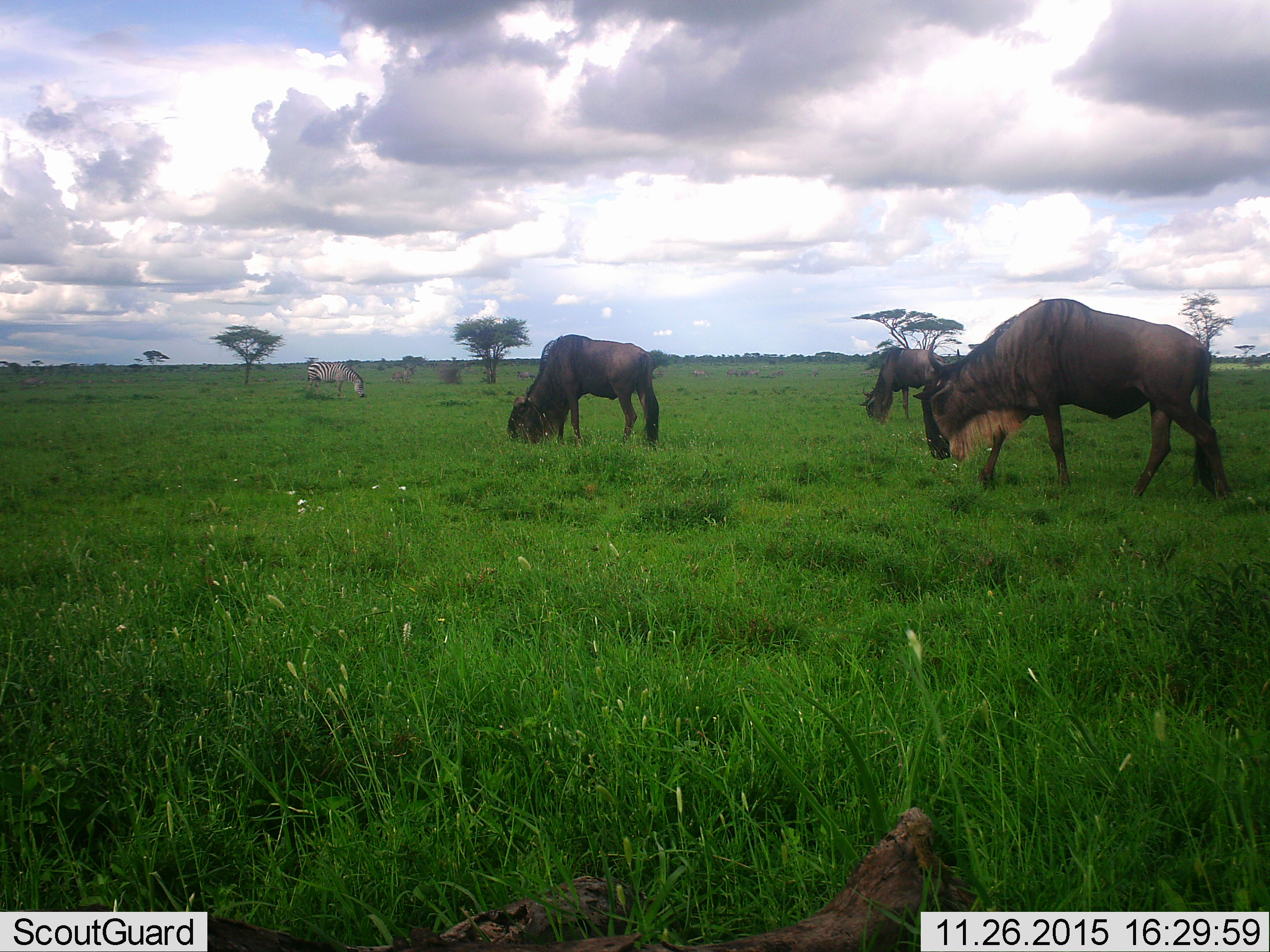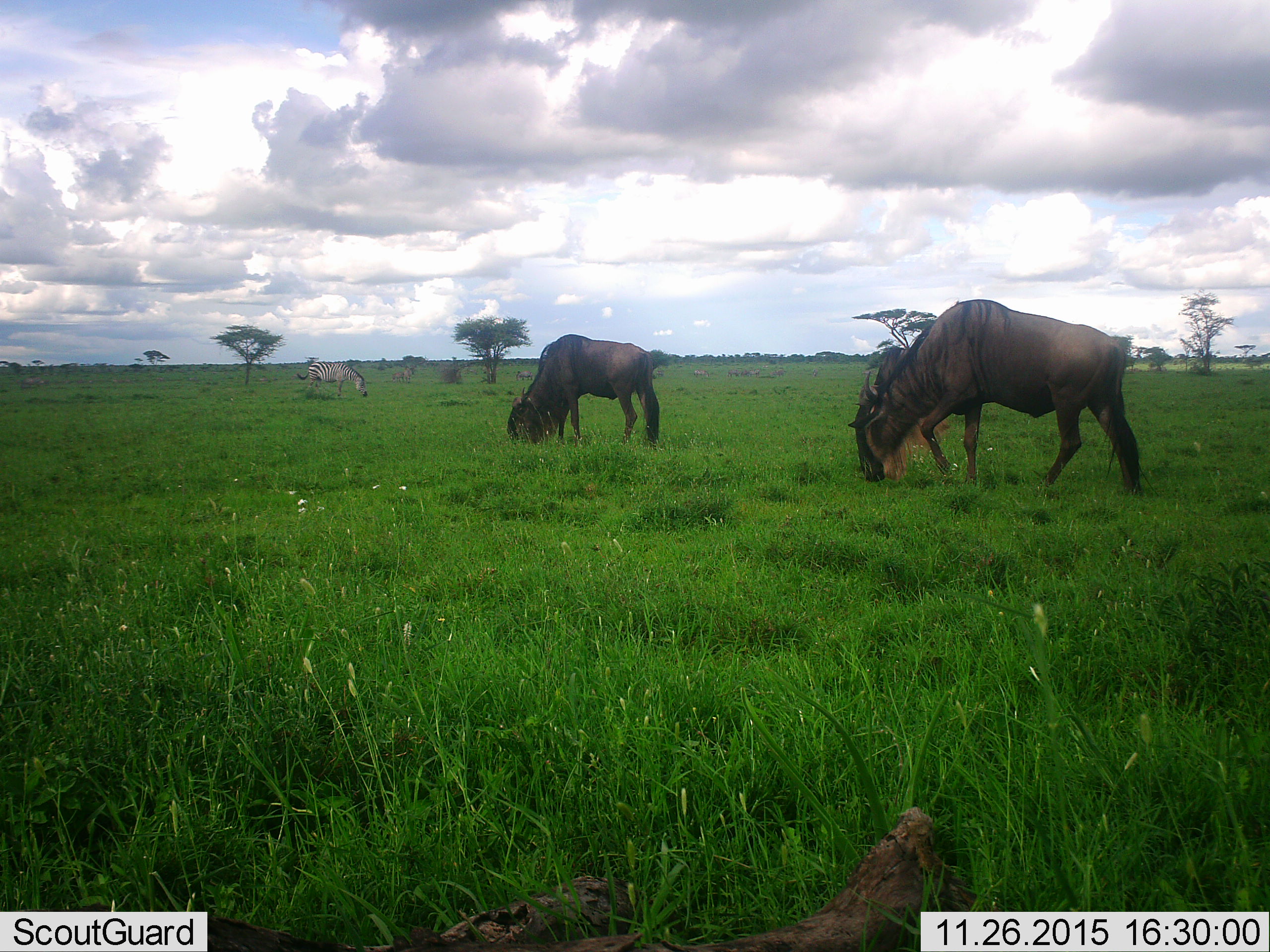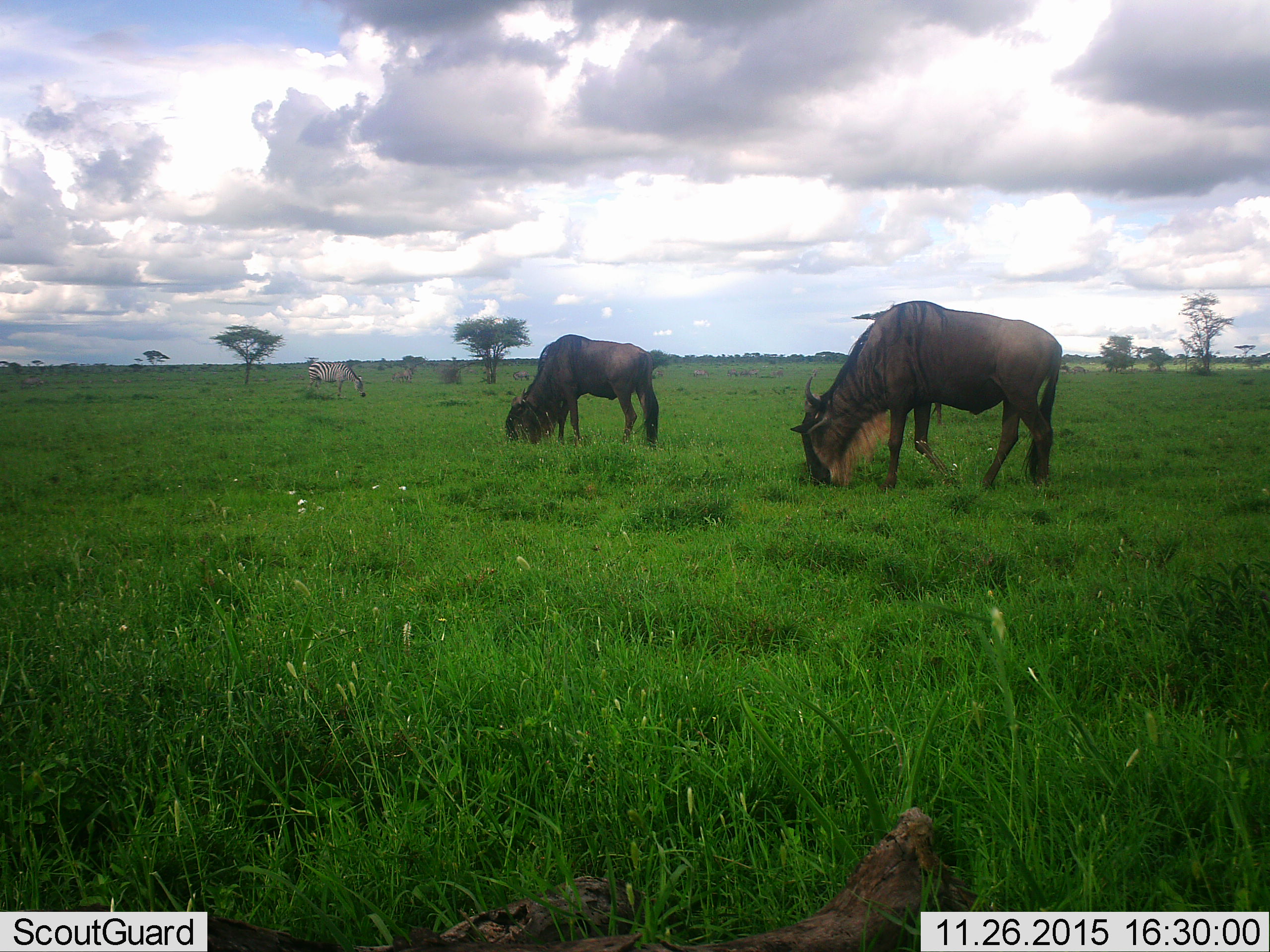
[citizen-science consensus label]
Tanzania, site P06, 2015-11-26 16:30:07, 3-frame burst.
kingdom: Animalia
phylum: Chordata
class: Mammalia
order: Artiodactyla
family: Bovidae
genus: Connochaetes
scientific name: Connochaetes taurinus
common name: blue wildebeest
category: wildebeest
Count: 3.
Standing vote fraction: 38%.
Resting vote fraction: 12%.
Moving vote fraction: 25%.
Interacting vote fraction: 0%.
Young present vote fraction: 0%.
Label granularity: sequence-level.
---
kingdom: Animalia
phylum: Chordata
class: Mammalia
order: Perissodactyla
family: Equidae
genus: Equus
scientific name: Equus quagga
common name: plains zebra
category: zebra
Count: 1.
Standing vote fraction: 29%.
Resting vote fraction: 0%.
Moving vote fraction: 0%.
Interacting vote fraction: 0%.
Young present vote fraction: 0%.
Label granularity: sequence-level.